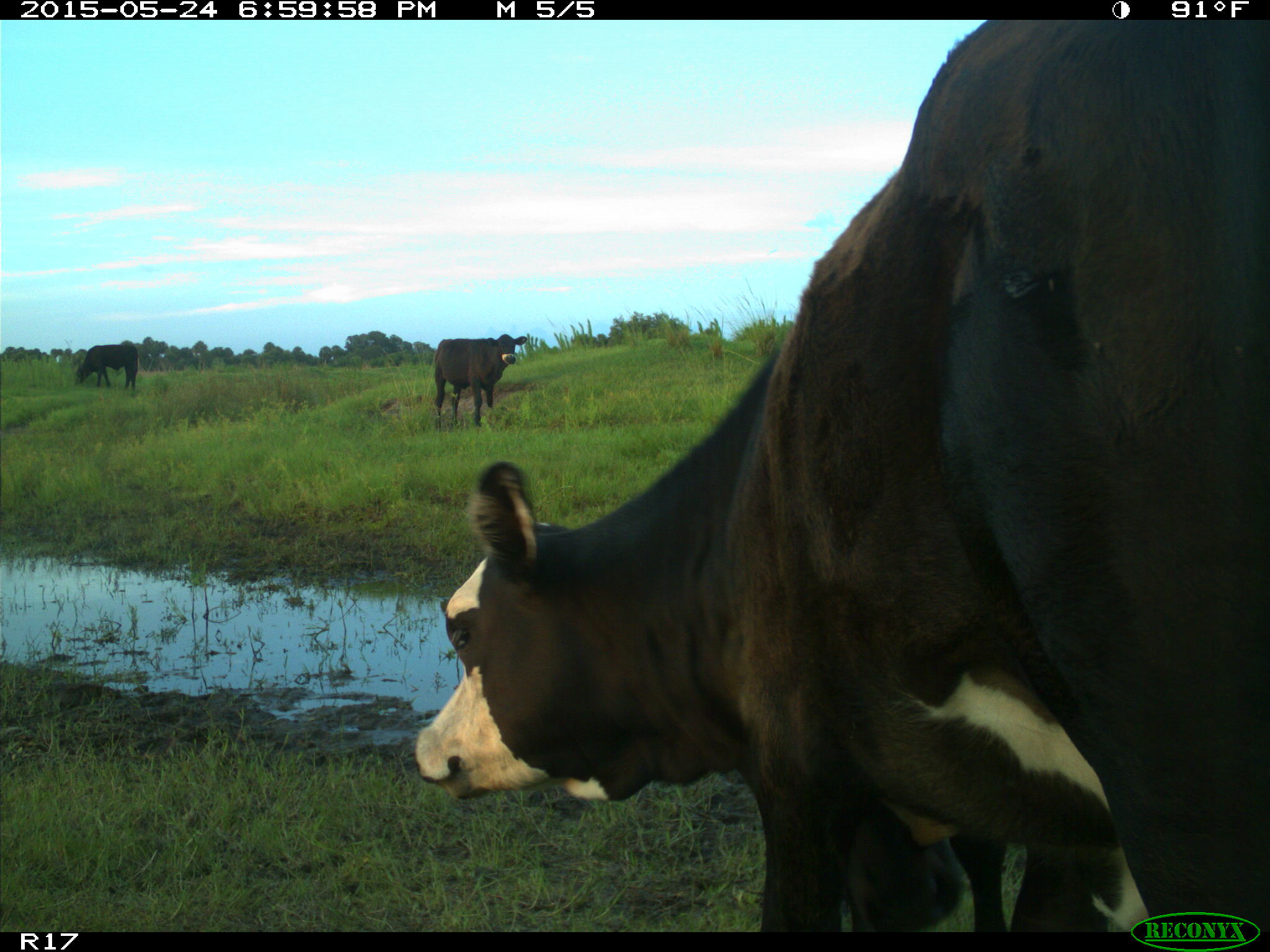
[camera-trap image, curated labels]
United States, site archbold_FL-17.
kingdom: Animalia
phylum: Chordata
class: Mammalia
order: Artiodactyla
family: Bovidae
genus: Bos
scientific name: Bos taurus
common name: domestic cow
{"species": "Bos taurus (domestic cow)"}